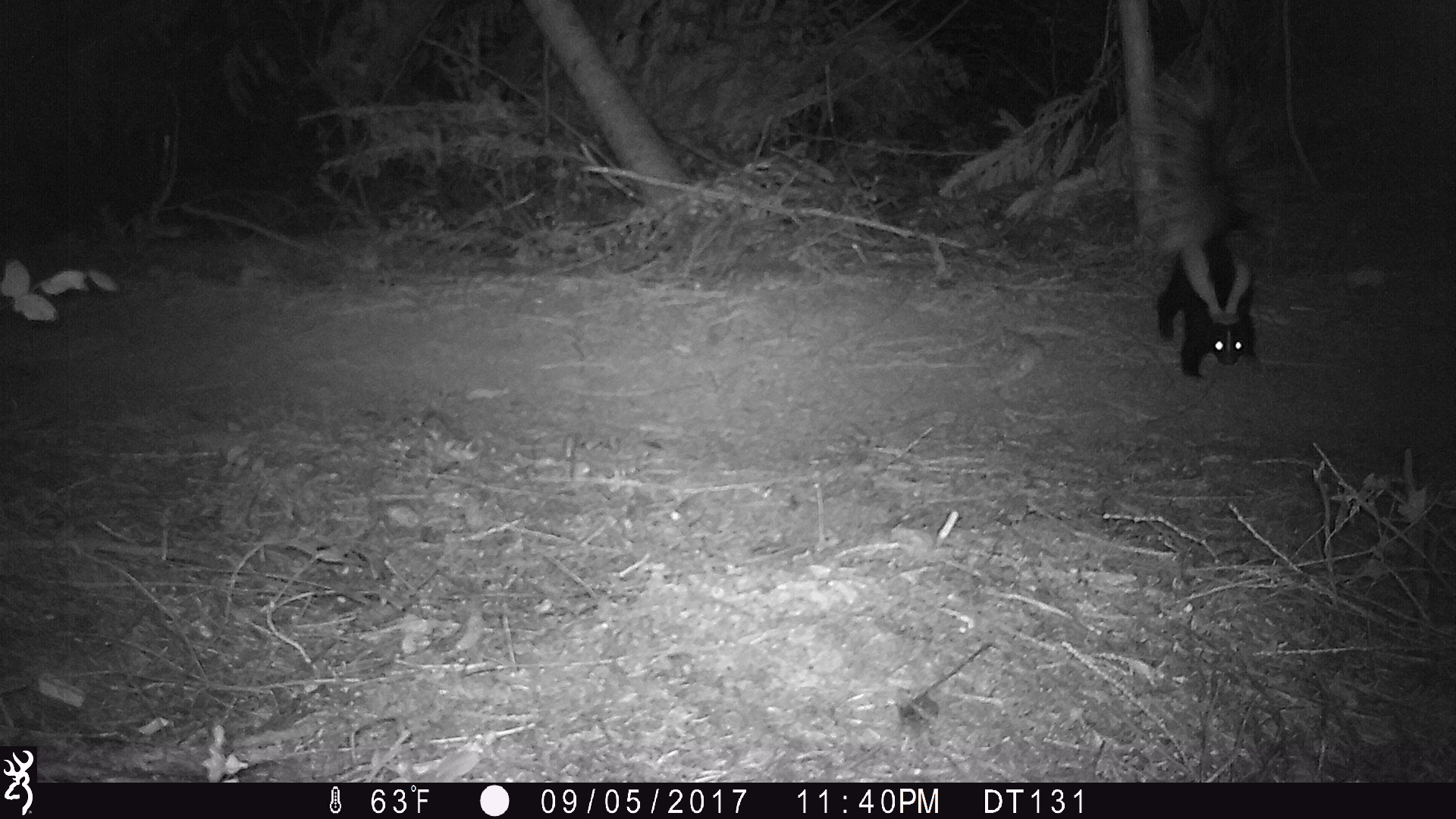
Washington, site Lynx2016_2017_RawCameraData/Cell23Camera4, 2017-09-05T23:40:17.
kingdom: Animalia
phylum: Chordata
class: Mammalia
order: Carnivora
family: Mephitidae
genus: Mephitis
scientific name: Mephitis mephitis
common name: striped skunk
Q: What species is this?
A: Mephitis mephitis (striped skunk).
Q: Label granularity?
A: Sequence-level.